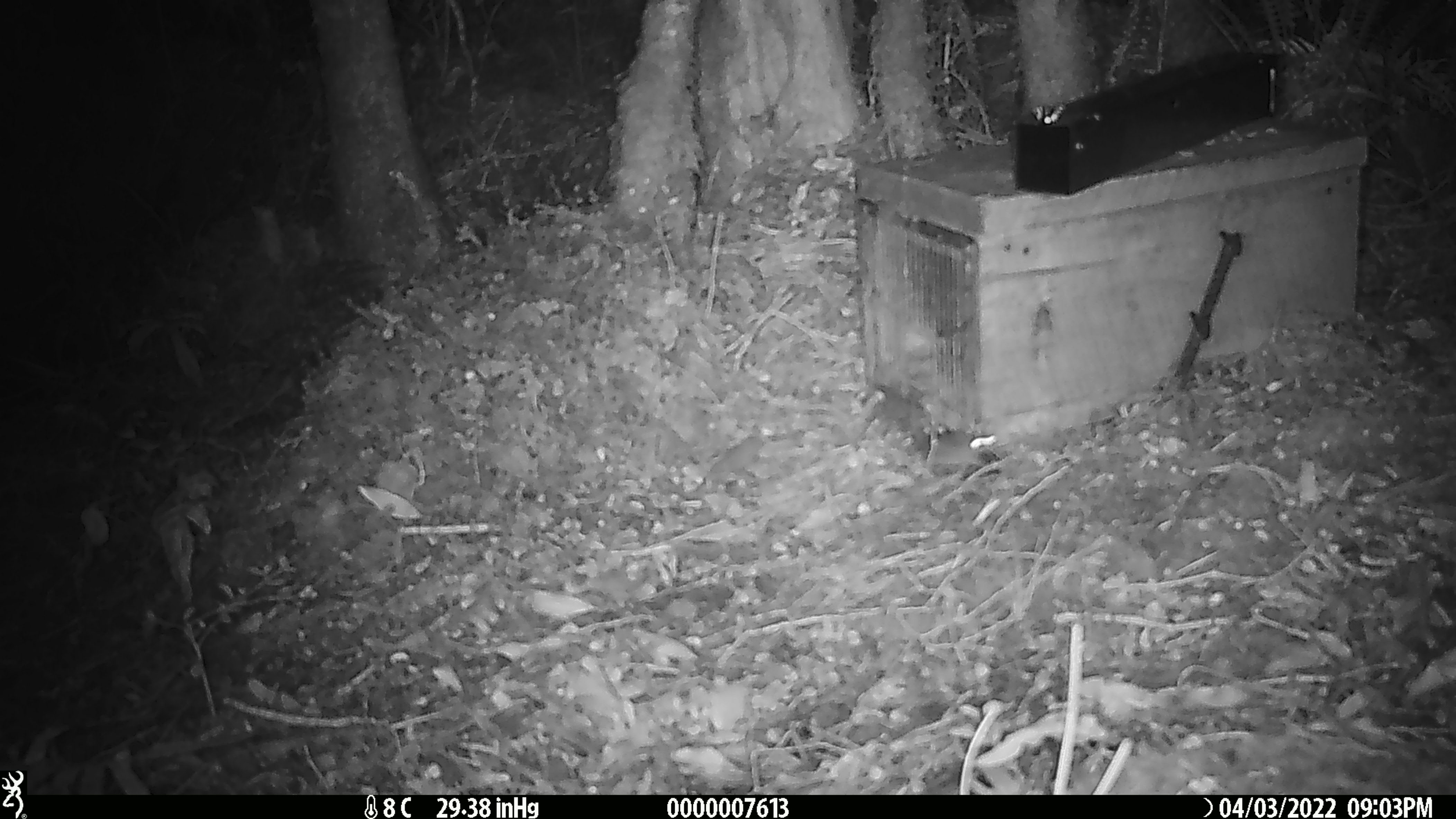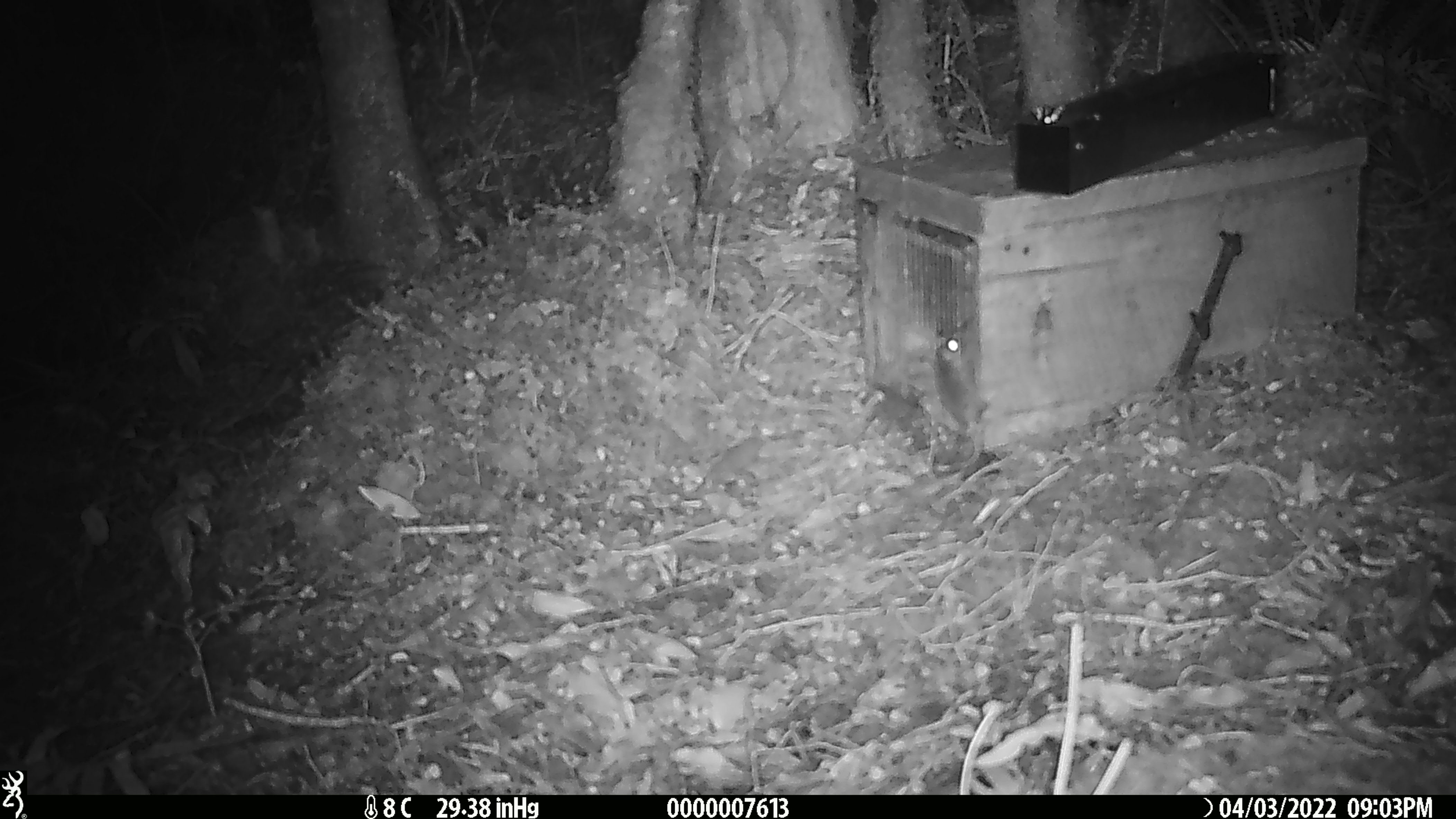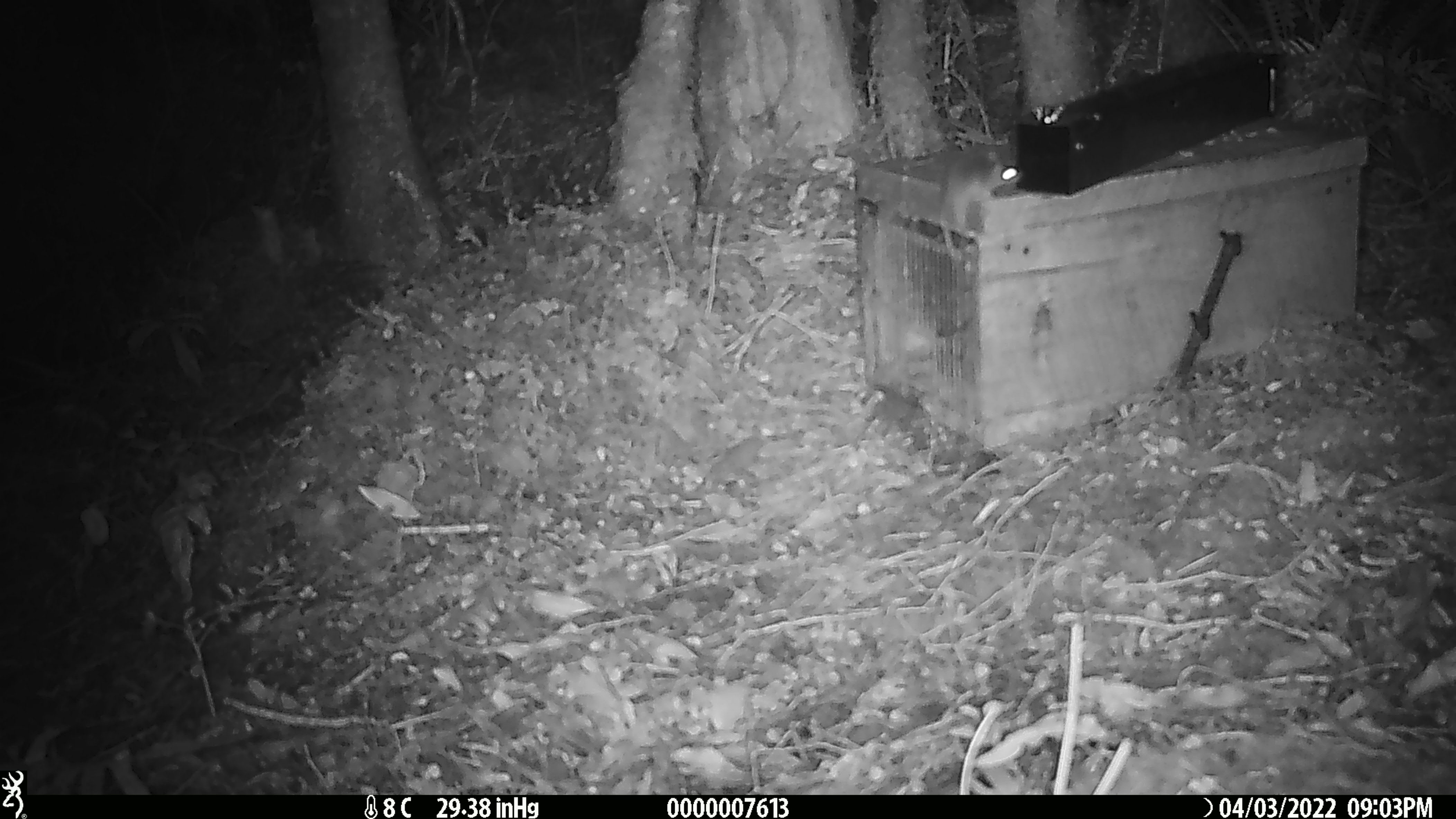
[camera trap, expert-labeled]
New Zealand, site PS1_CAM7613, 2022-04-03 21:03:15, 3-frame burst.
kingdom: Animalia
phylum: Chordata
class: Mammalia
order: Rodentia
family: Muridae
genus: Mus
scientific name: Mus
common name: mouse